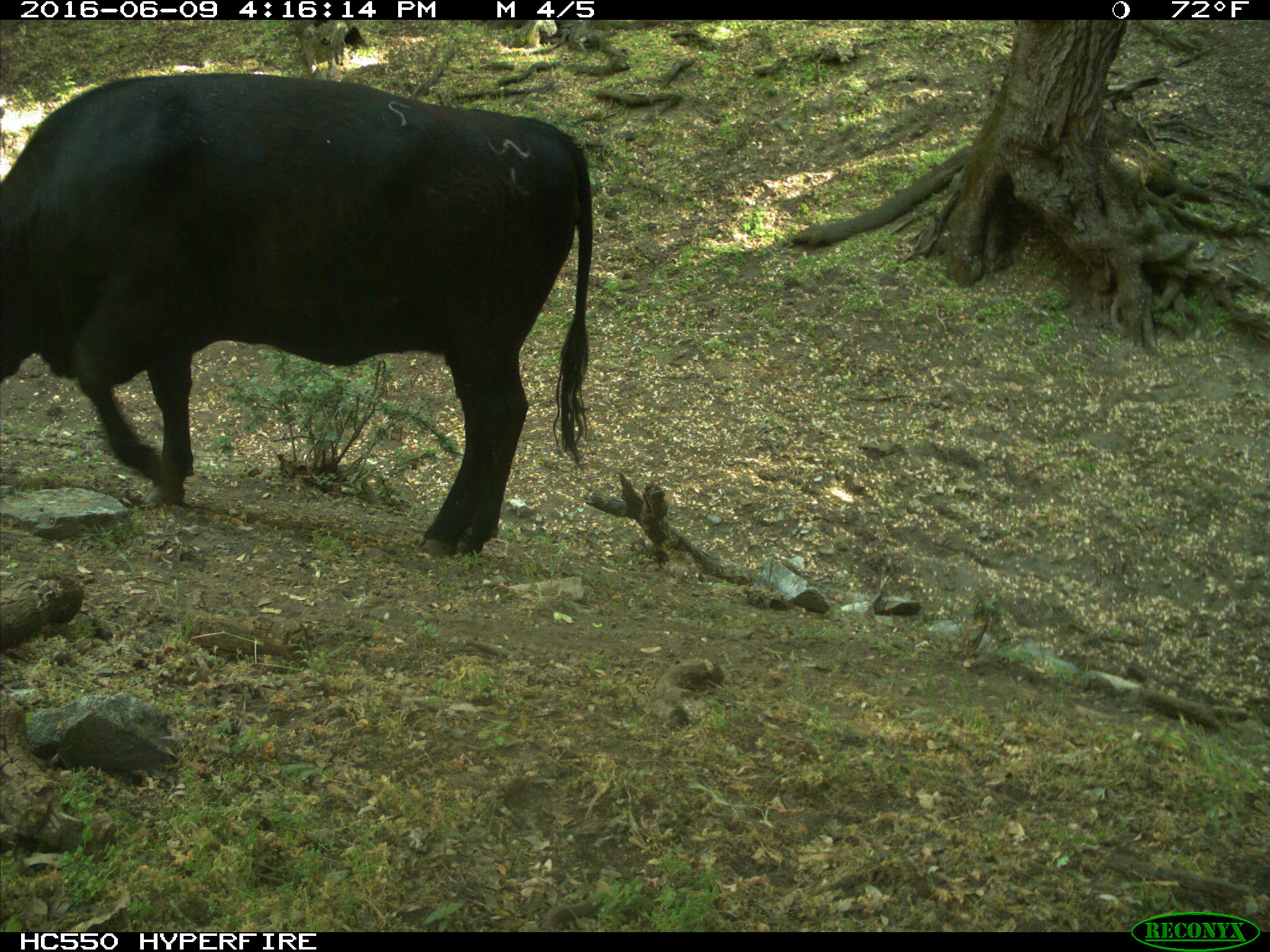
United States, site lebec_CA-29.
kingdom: Animalia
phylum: Chordata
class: Mammalia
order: Artiodactyla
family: Bovidae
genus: Bos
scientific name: Bos taurus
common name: domestic cow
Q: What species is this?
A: Bos taurus (domestic cow).